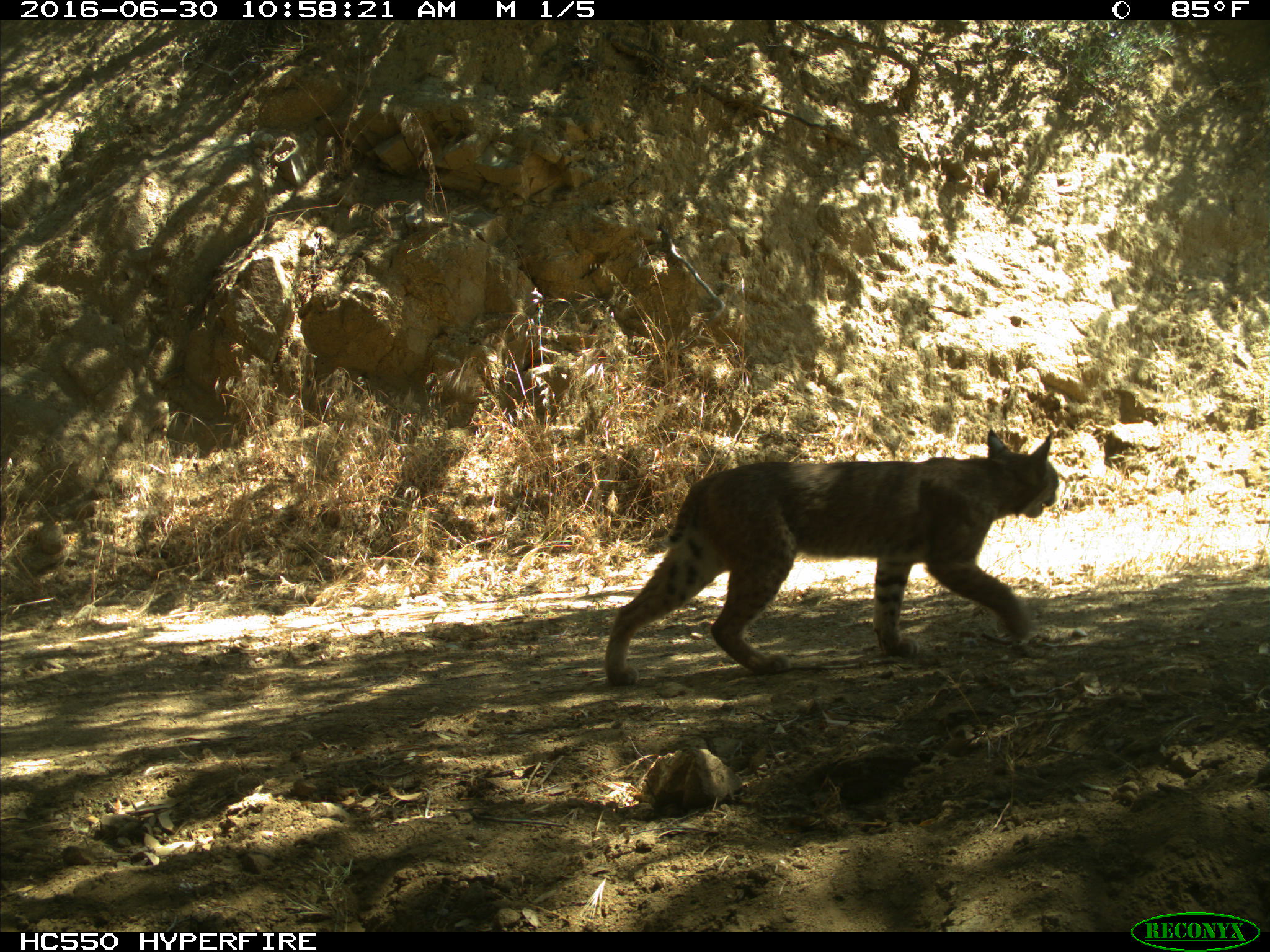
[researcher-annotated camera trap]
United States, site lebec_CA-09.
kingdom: Animalia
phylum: Chordata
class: Mammalia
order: Carnivora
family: Felidae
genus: Lynx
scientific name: Lynx rufus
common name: bobcat